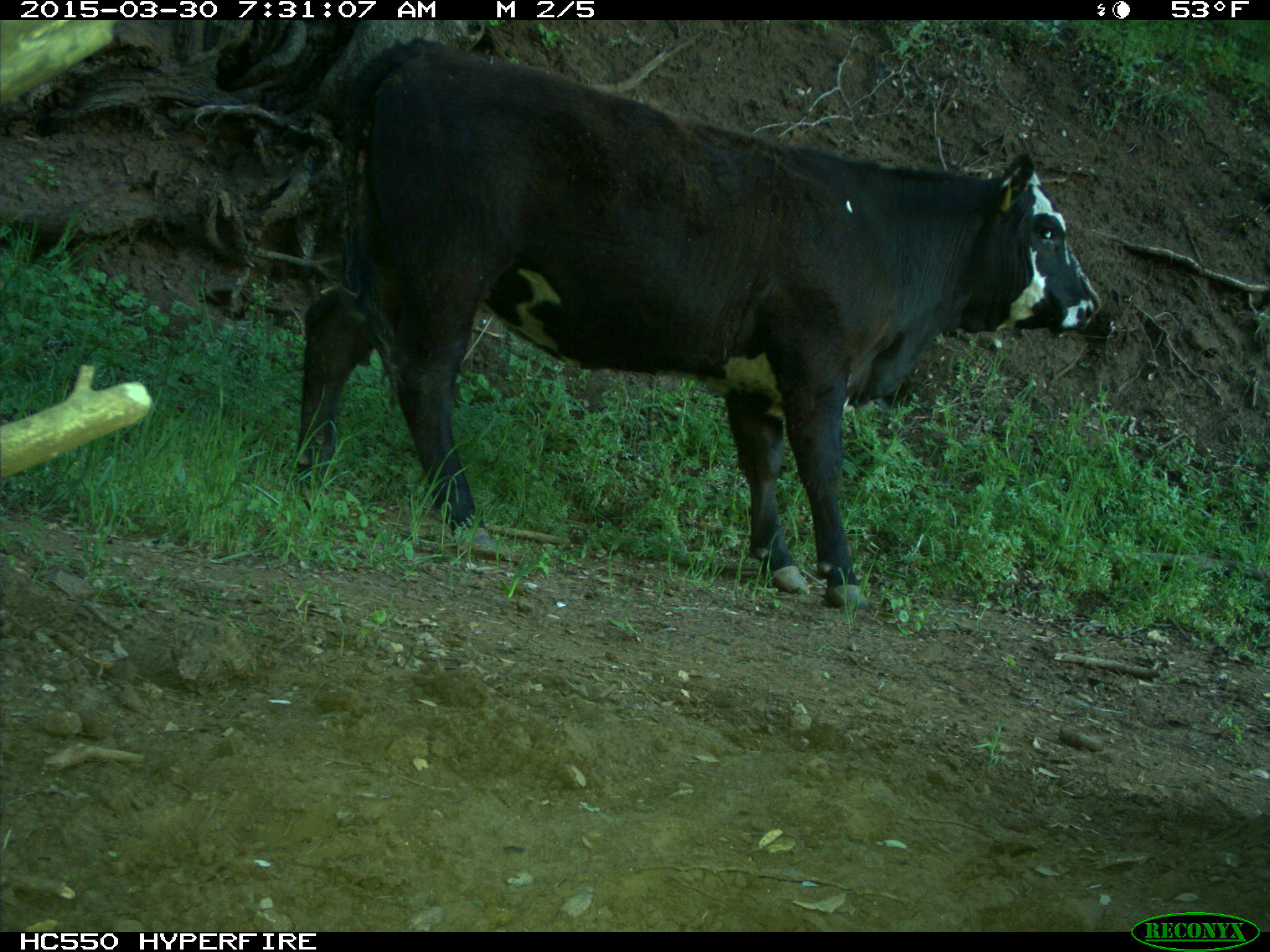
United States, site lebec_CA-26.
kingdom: Animalia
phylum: Chordata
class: Mammalia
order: Artiodactyla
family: Bovidae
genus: Bos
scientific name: Bos taurus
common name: domestic cow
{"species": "Bos taurus (domestic cow)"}